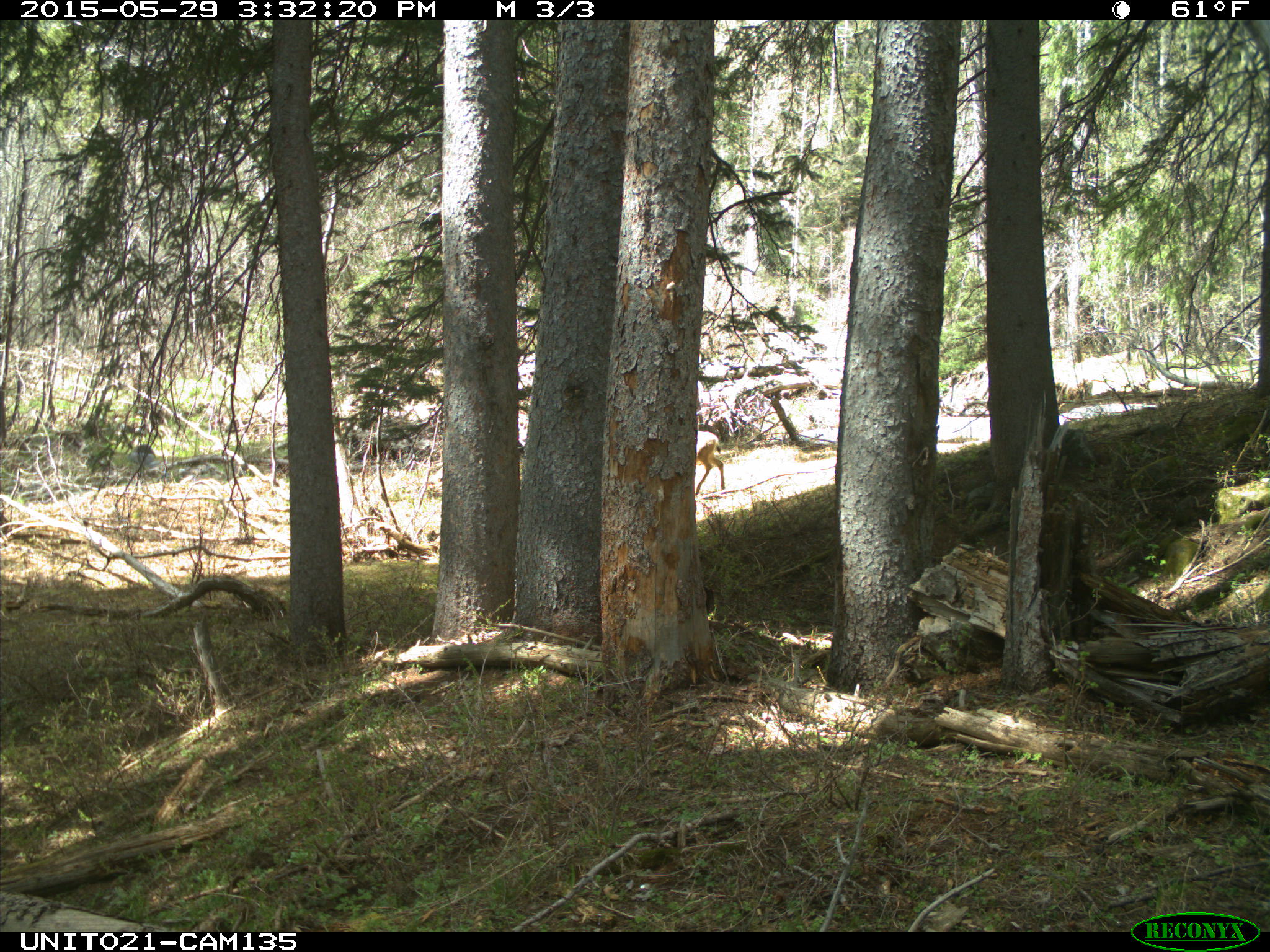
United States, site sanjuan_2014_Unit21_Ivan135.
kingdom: Animalia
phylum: Chordata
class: Mammalia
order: Artiodactyla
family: Cervidae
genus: Odocoileus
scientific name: Odocoileus hemionus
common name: mule deer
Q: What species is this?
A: Odocoileus hemionus (mule deer).